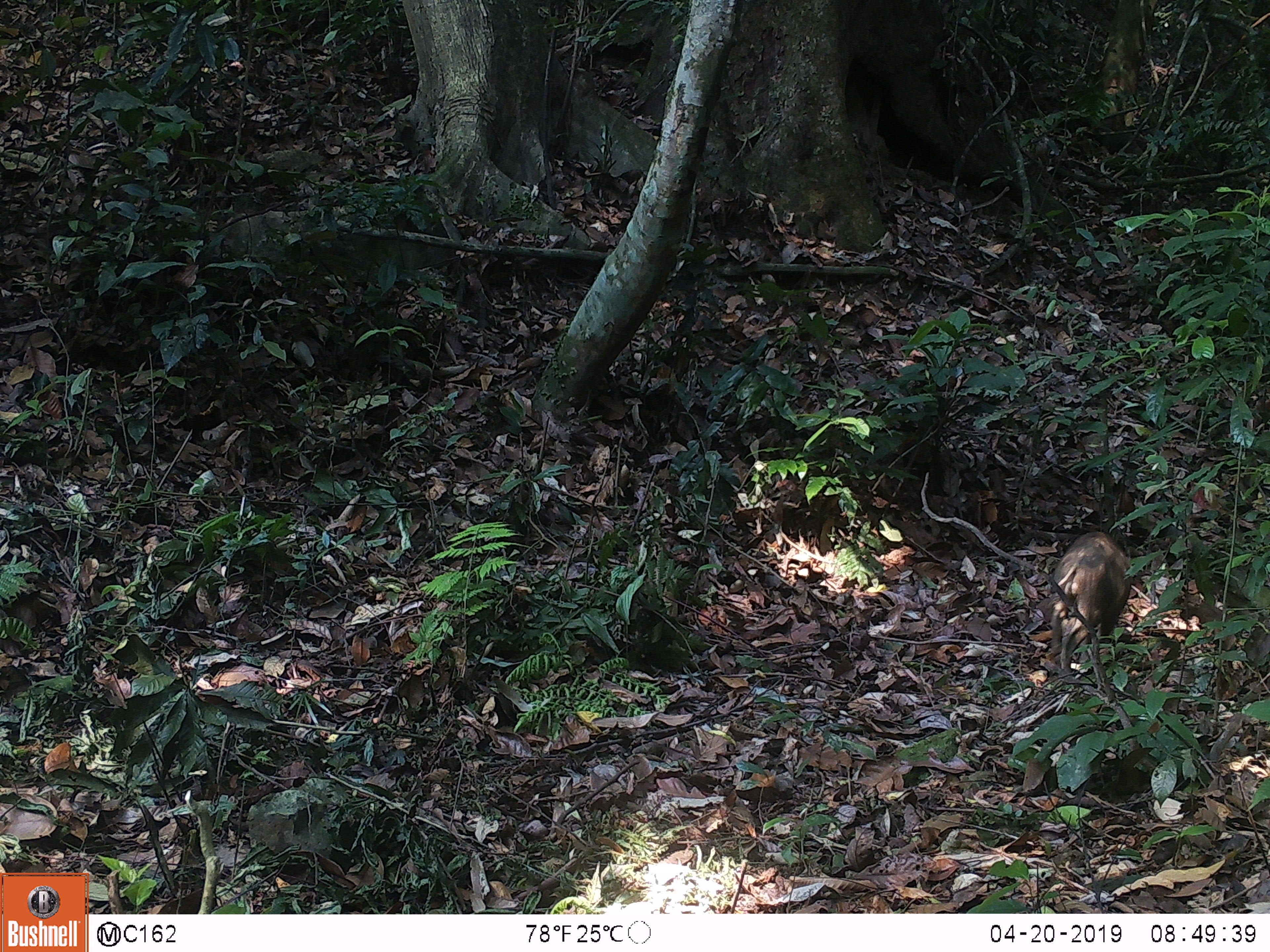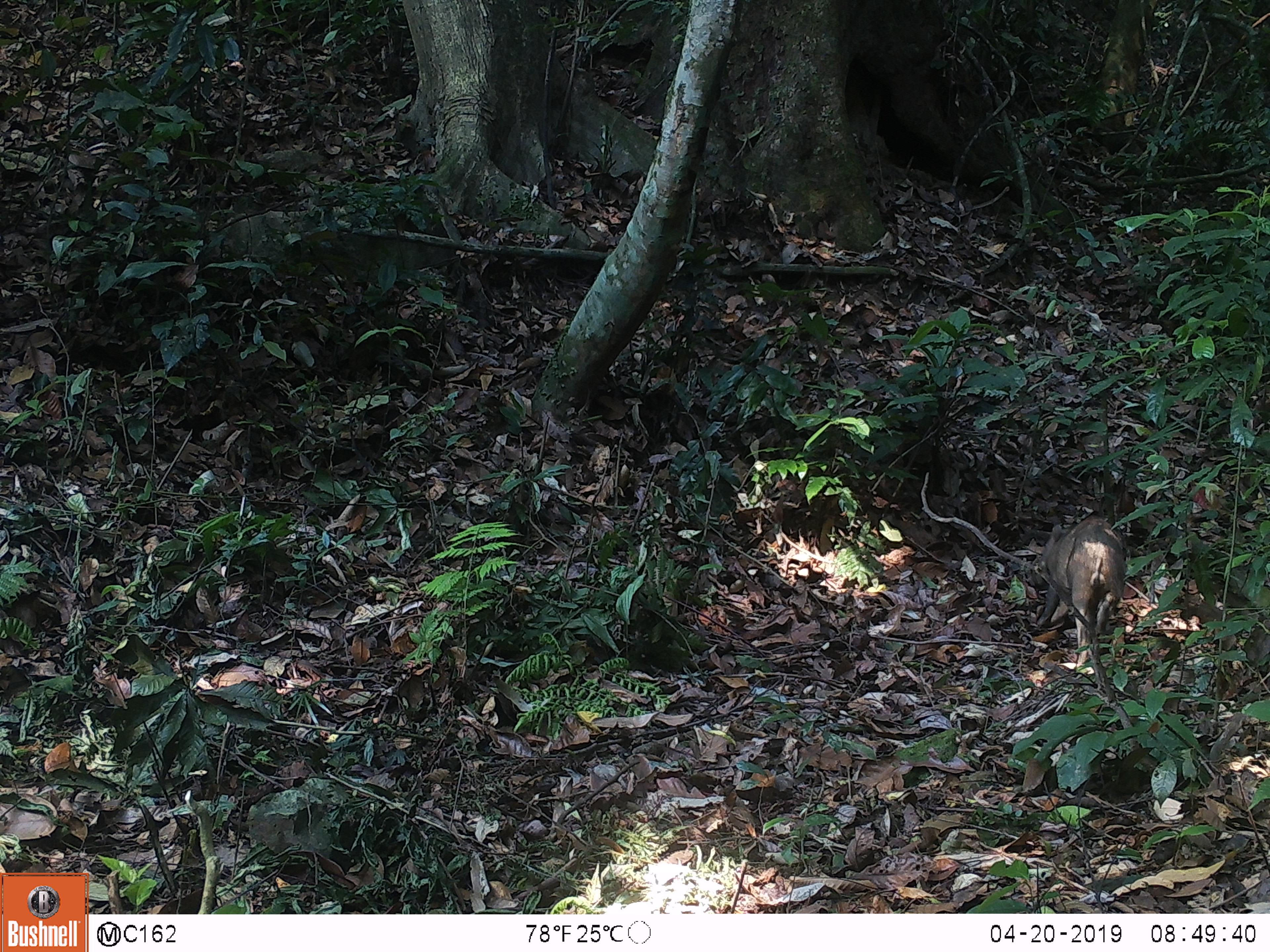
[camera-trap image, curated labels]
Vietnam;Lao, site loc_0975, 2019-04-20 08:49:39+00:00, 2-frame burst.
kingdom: Animalia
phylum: Chordata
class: Mammalia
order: Artiodactyla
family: Suidae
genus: Sus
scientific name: Sus scrofa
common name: eurasian wild pig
Eurasian wild pig (Sus scrofa). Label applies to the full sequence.